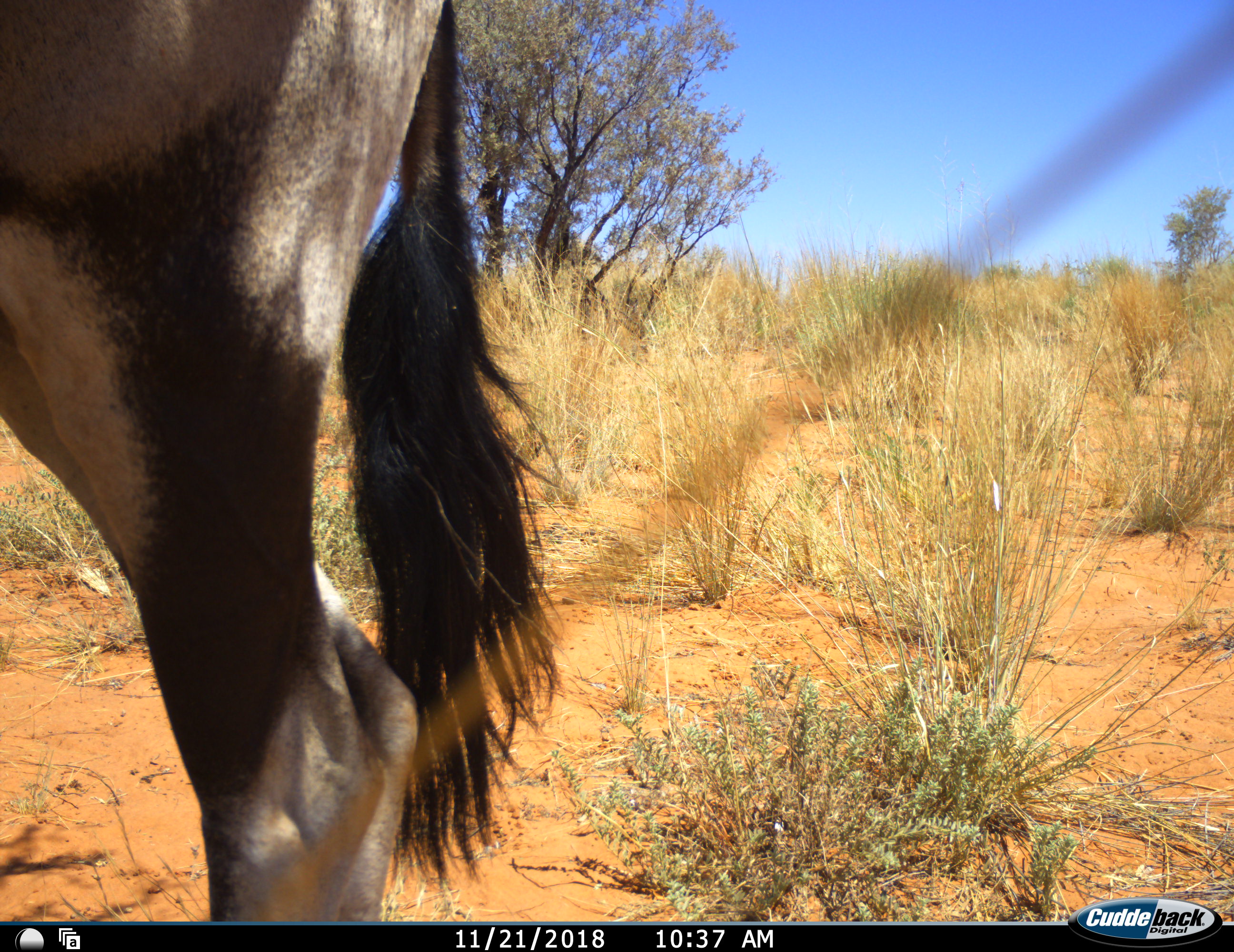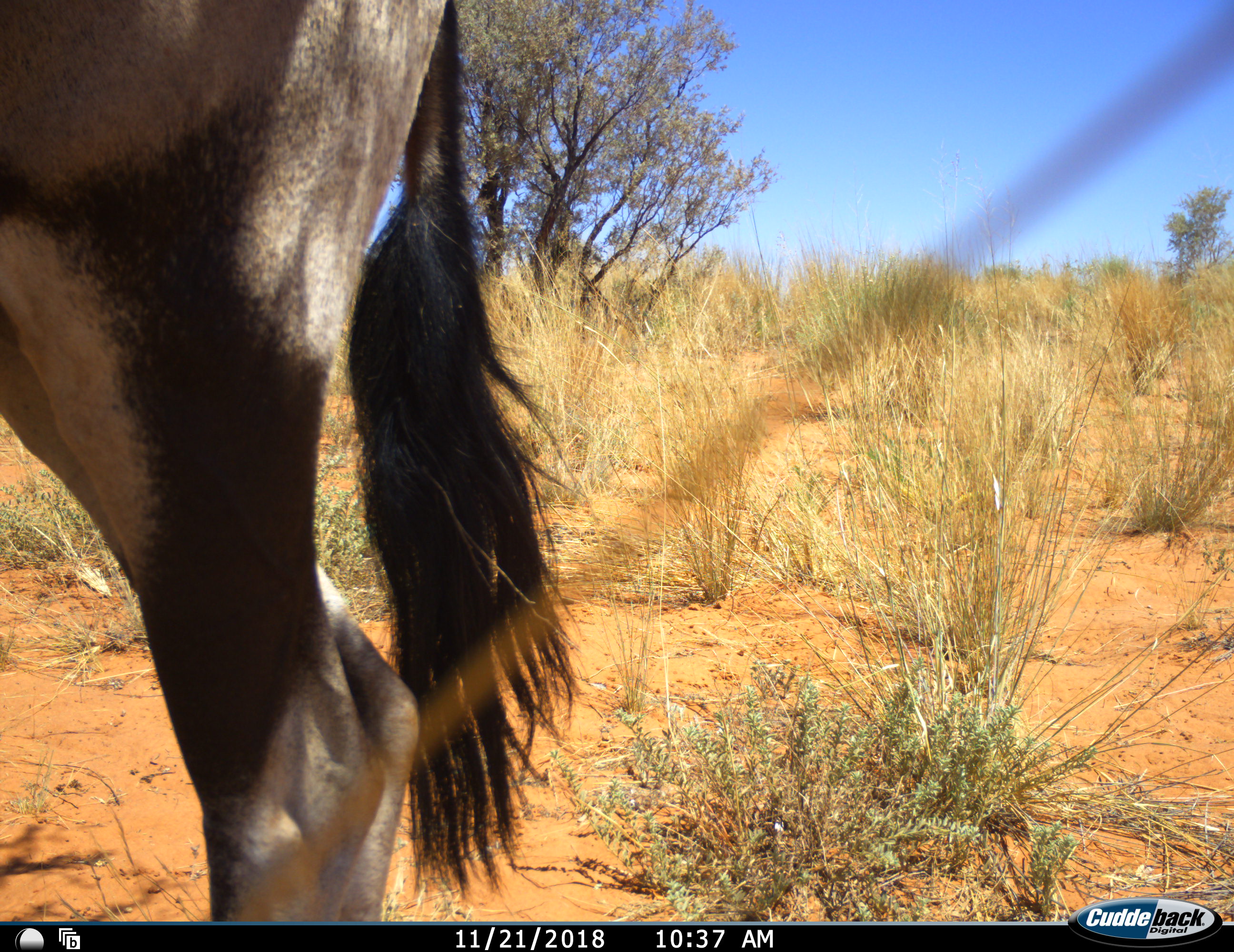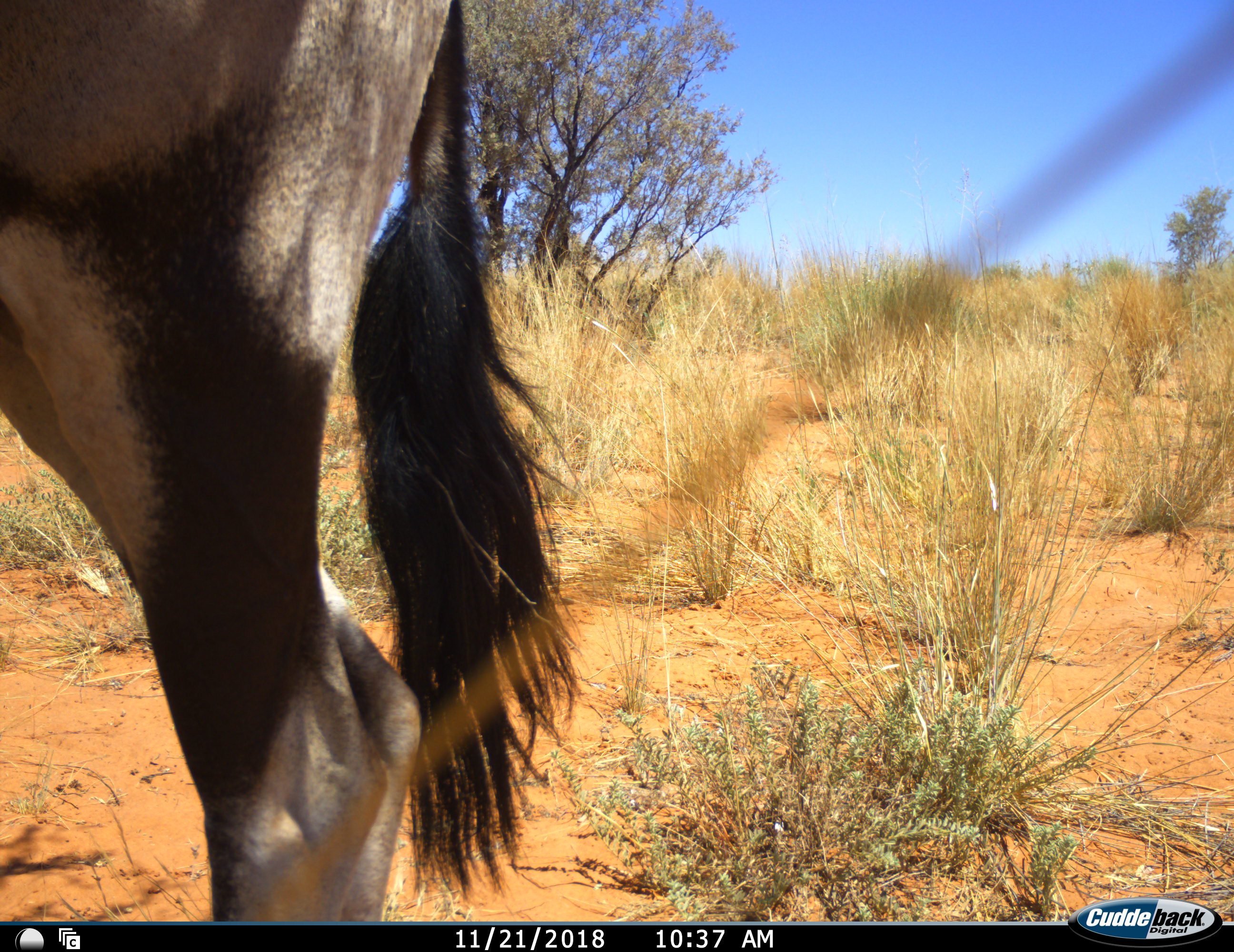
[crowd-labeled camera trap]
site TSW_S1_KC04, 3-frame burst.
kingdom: Animalia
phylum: Chordata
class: Mammalia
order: Artiodactyla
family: Bovidae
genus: Oryx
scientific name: Oryx gazella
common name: gemsbok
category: oryx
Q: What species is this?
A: Oryx (gemsbok) (Oryx gazella).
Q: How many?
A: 1.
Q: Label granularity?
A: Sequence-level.